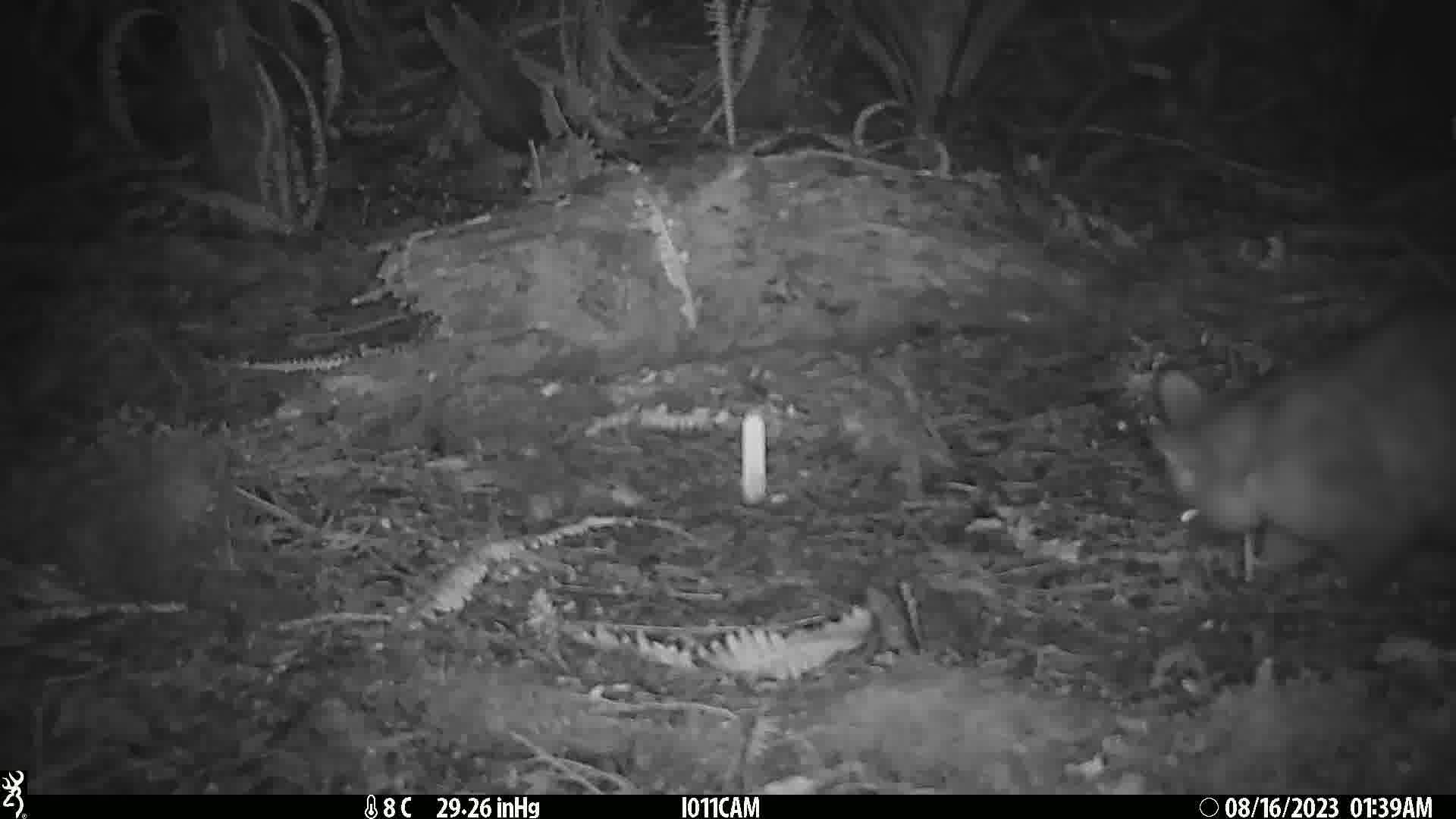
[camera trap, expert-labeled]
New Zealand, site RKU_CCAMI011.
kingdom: Animalia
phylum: Chordata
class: Mammalia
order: Diprotodontia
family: Phalangeridae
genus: Trichosurus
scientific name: Trichosurus vulpecula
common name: common brushtail possum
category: possum